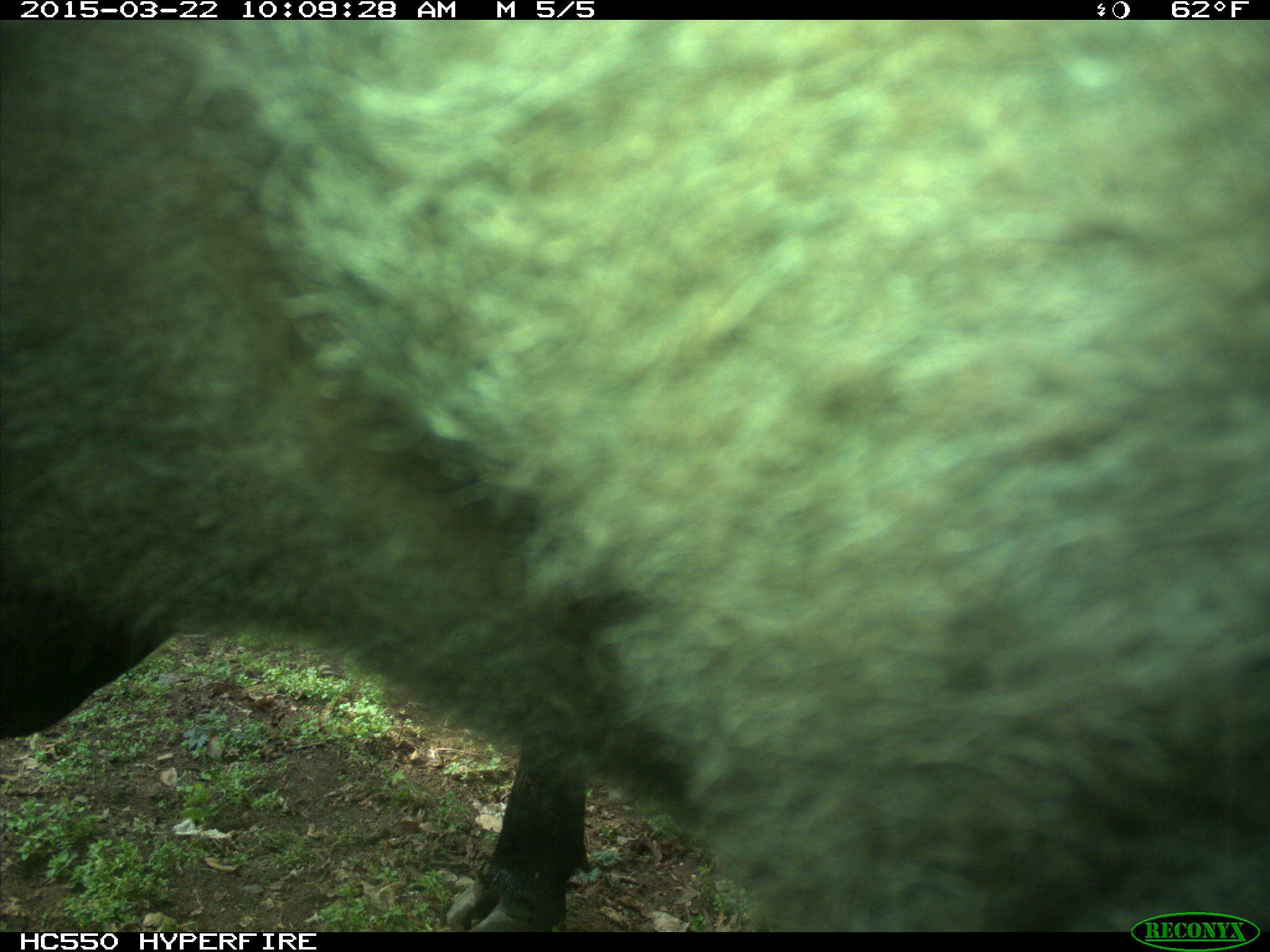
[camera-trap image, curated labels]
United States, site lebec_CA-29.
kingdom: Animalia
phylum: Chordata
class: Mammalia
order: Artiodactyla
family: Bovidae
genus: Bos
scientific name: Bos taurus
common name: domestic cow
Bos taurus (domestic cow).